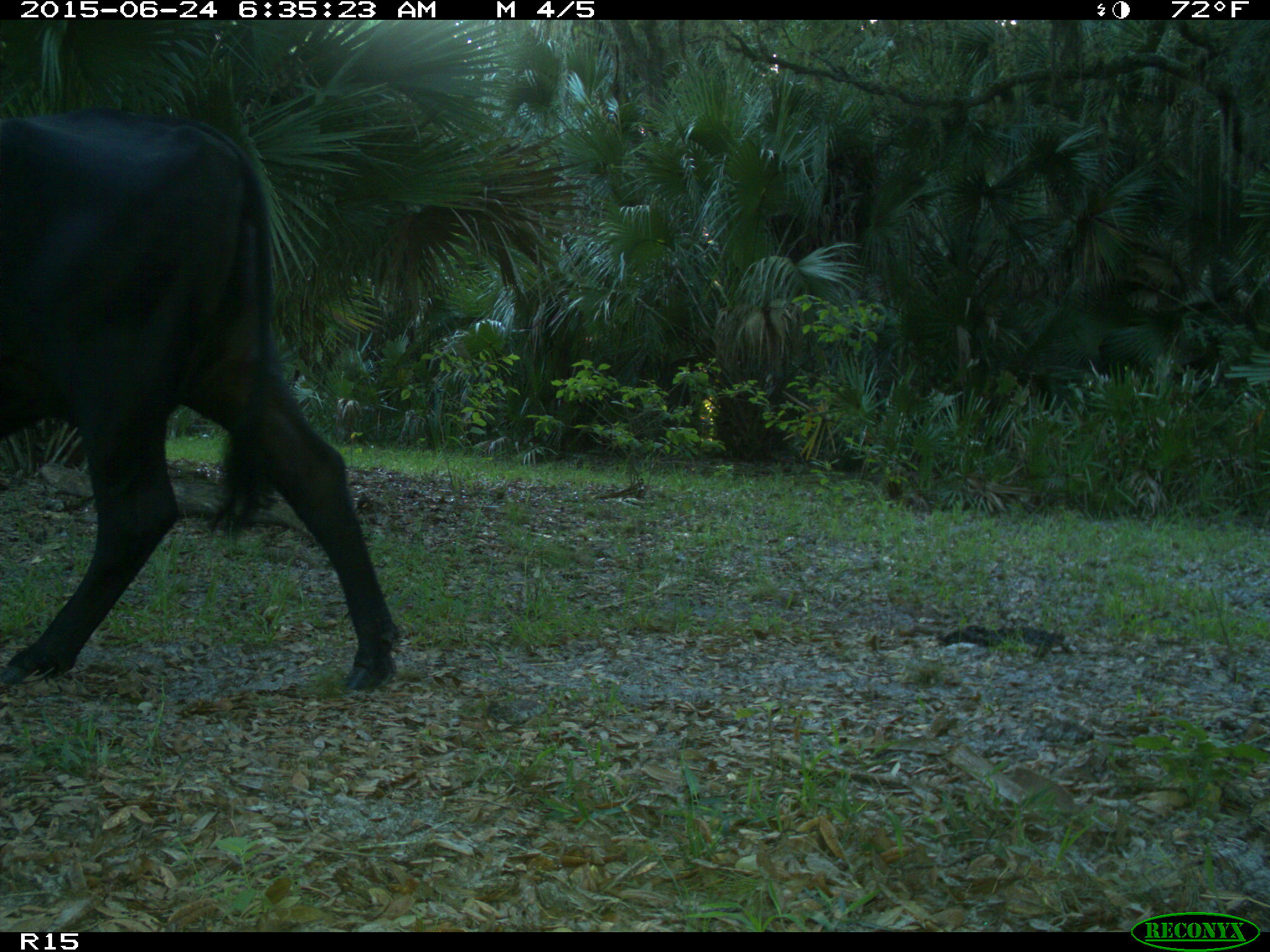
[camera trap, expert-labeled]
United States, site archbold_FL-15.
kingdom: Animalia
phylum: Chordata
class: Mammalia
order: Artiodactyla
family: Bovidae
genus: Bos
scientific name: Bos taurus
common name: domestic cow